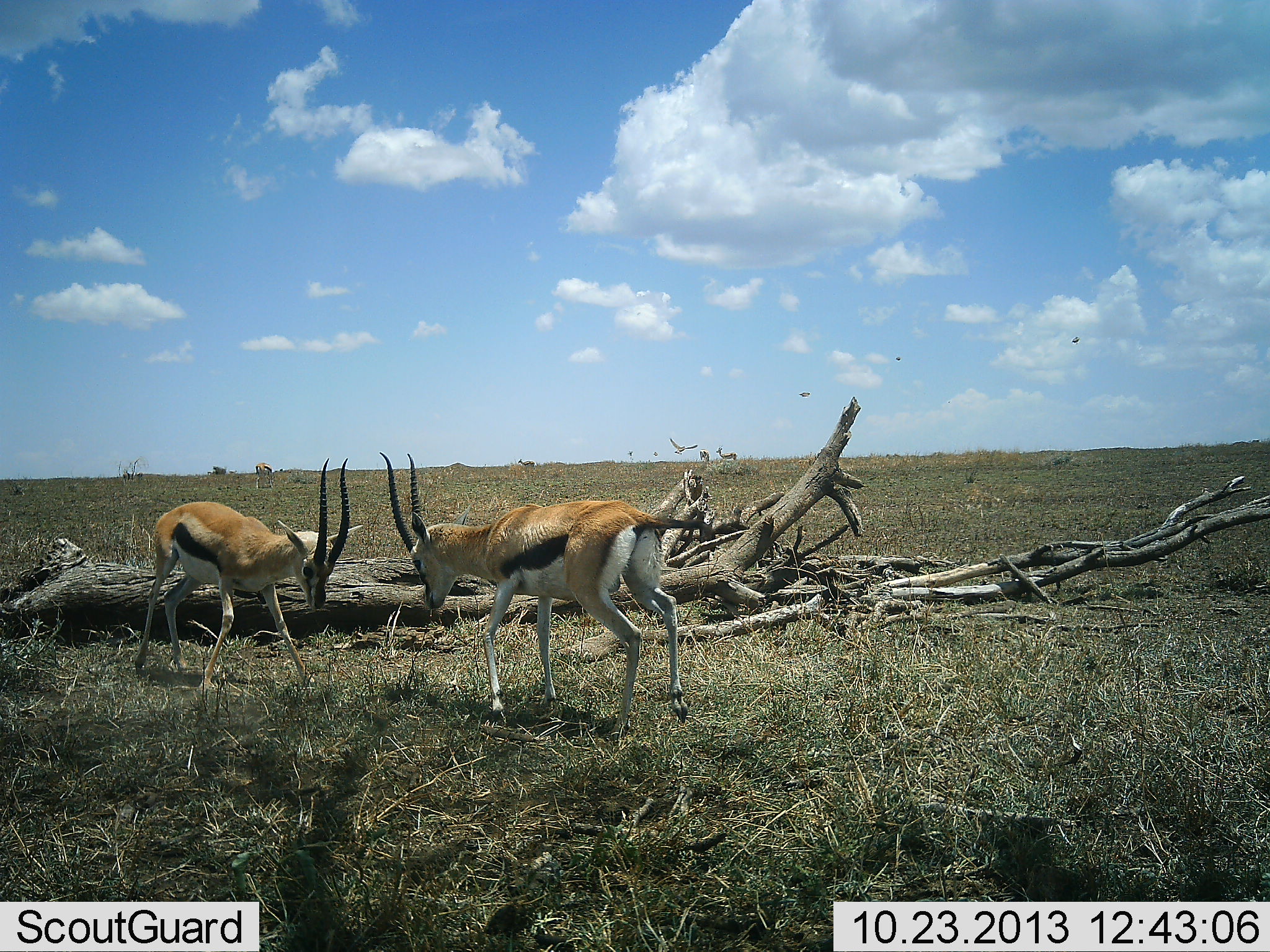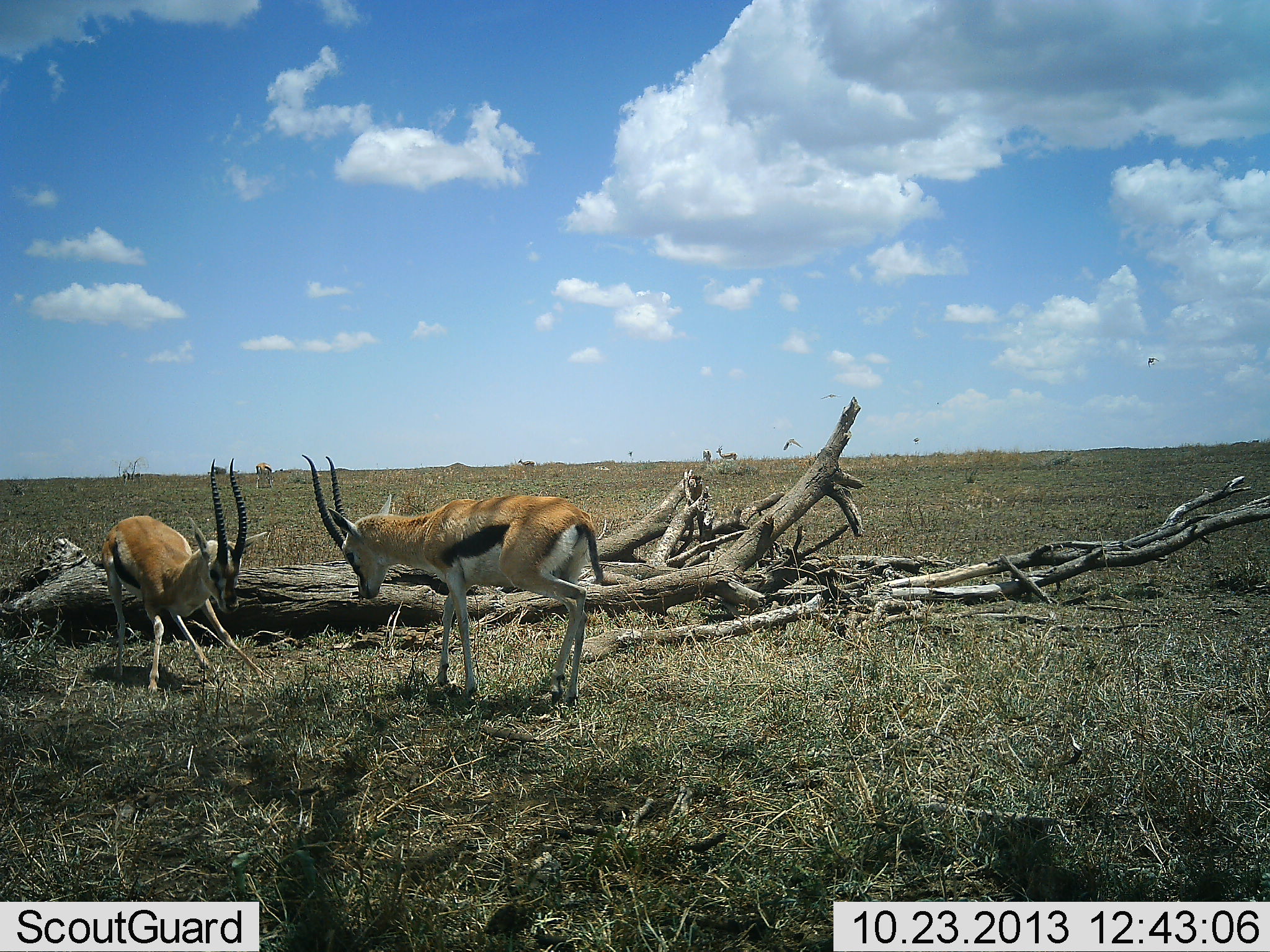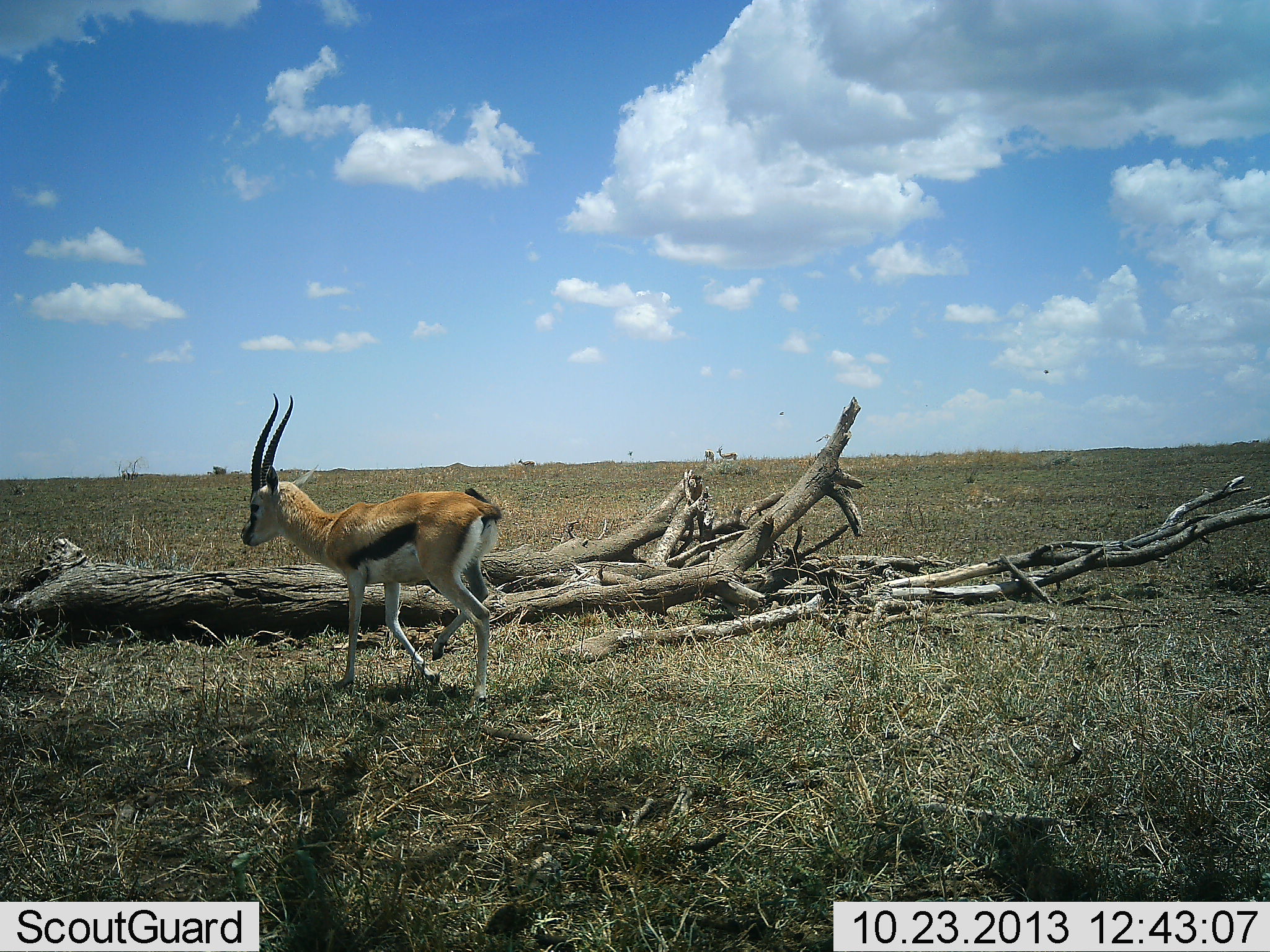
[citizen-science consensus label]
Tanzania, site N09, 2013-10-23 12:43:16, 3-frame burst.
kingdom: Animalia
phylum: Chordata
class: Mammalia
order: Artiodactyla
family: Bovidae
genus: Eudorcas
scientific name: Eudorcas thomsonii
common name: thomson's gazelle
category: gazellethomsons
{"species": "gazellethomsons (thomson's gazelle) (Eudorcas thomsonii)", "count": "2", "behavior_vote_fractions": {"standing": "29%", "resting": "0%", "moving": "6%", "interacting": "100%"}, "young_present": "12%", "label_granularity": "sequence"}